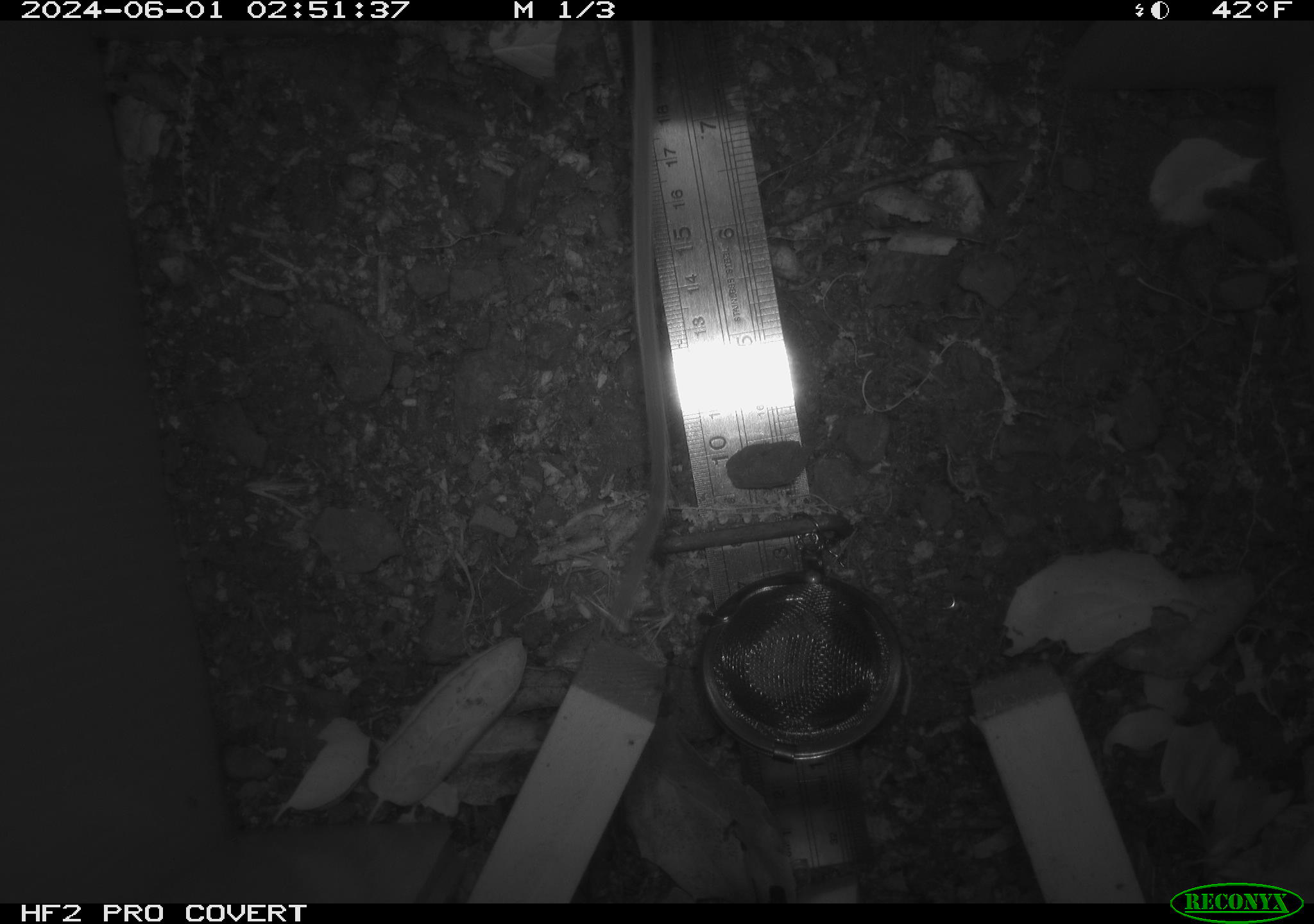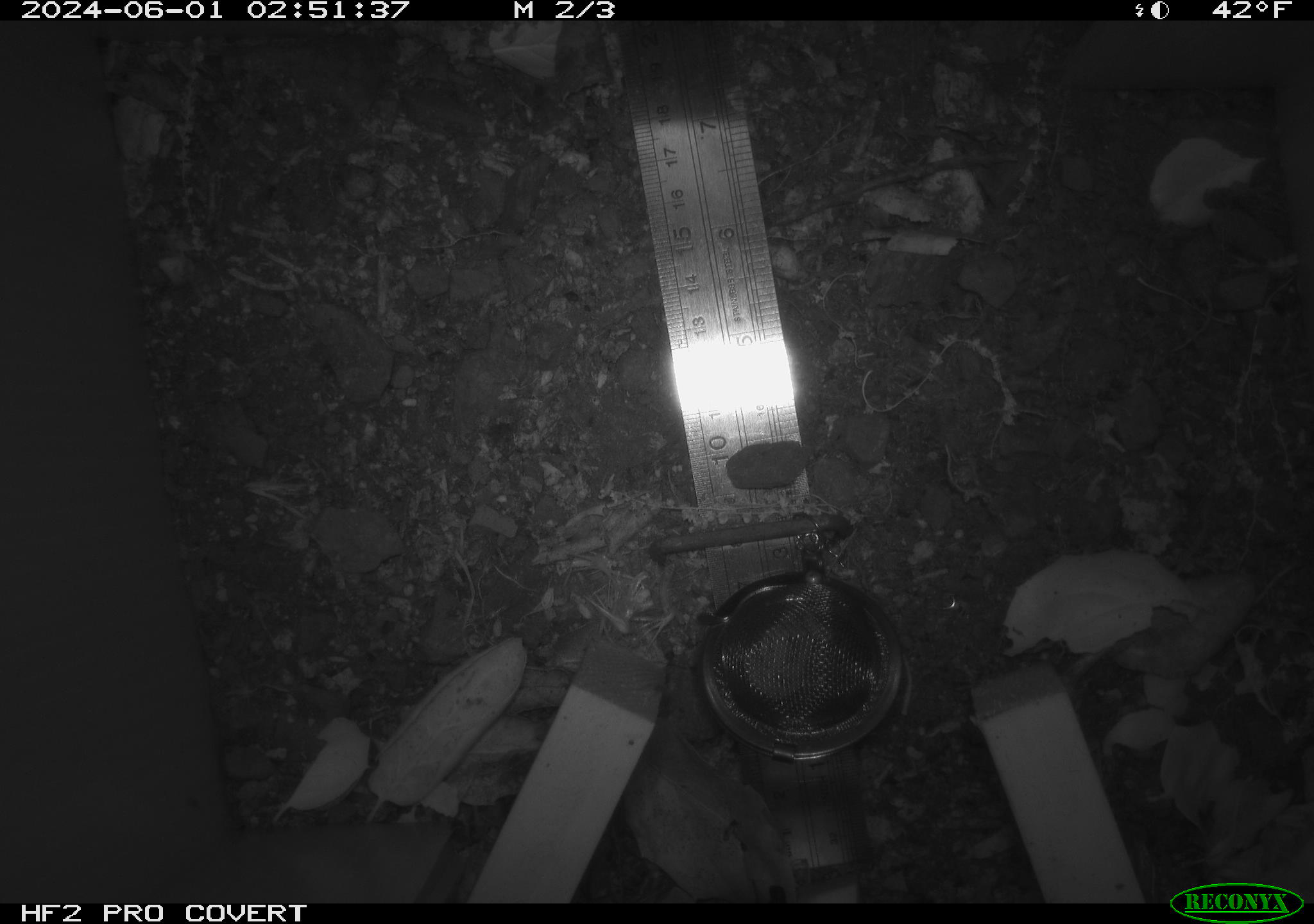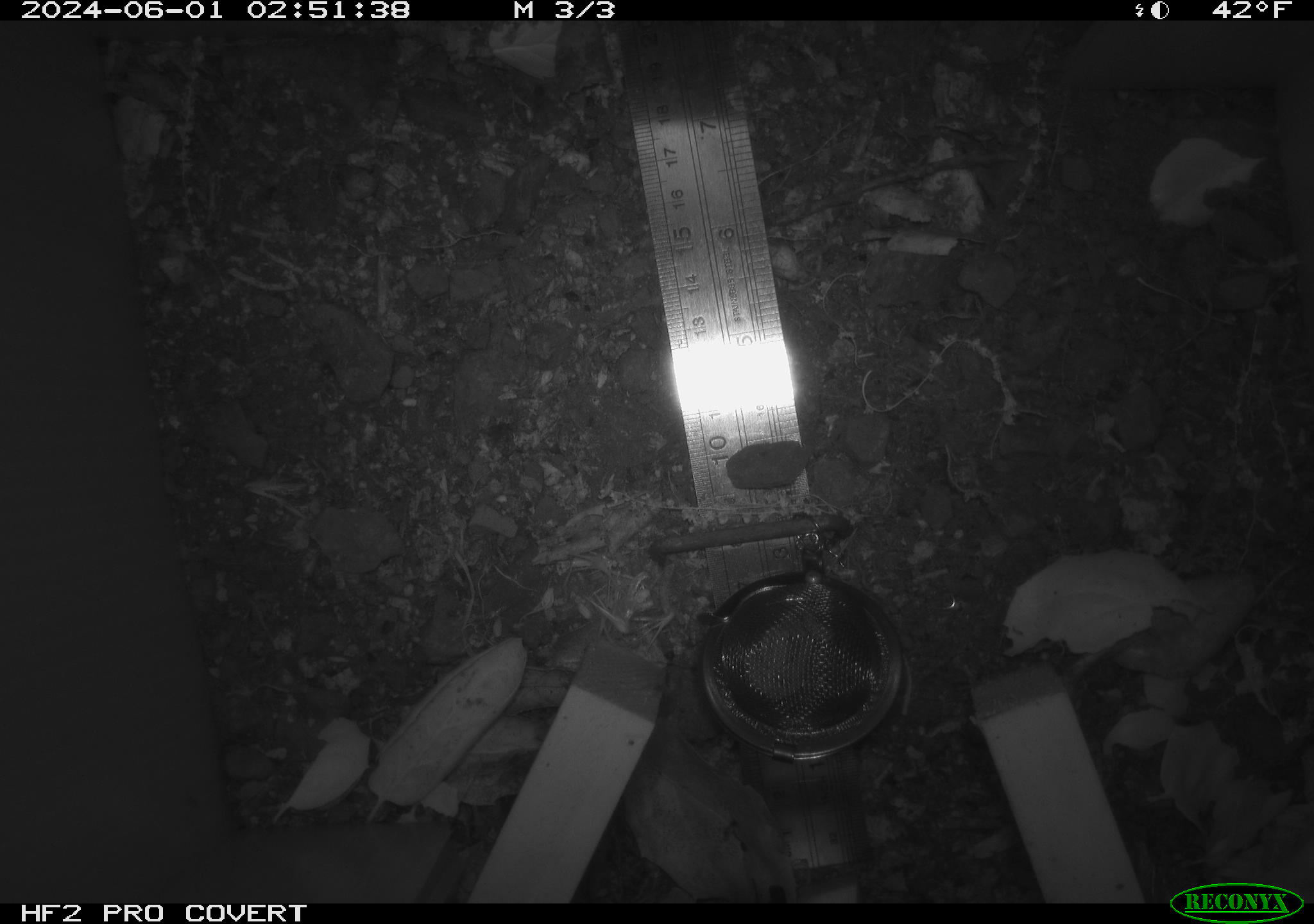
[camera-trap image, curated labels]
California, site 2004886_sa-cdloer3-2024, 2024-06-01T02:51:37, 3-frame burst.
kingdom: Animalia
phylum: Chordata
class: Mammalia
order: Rodentia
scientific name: Rodentia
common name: rodent